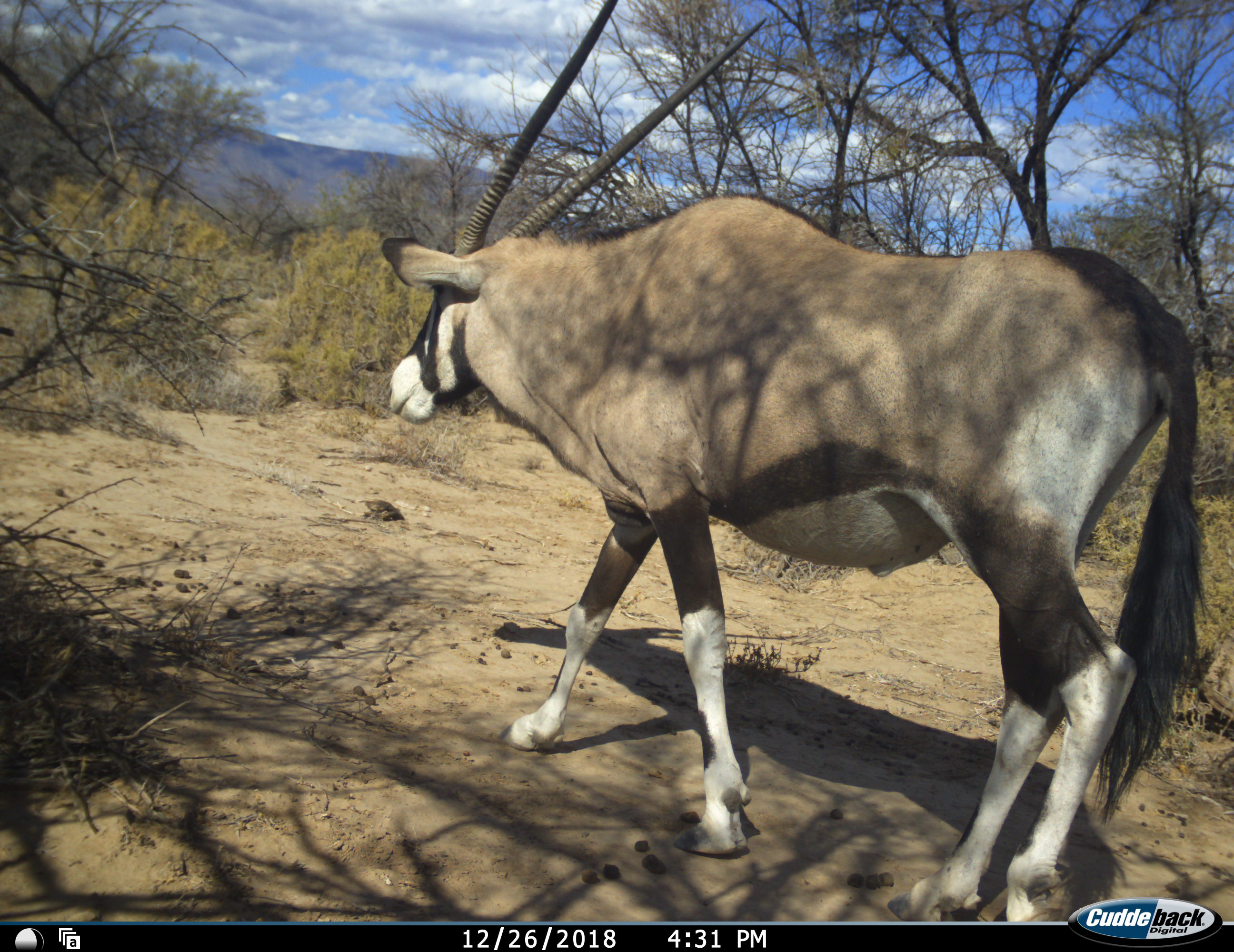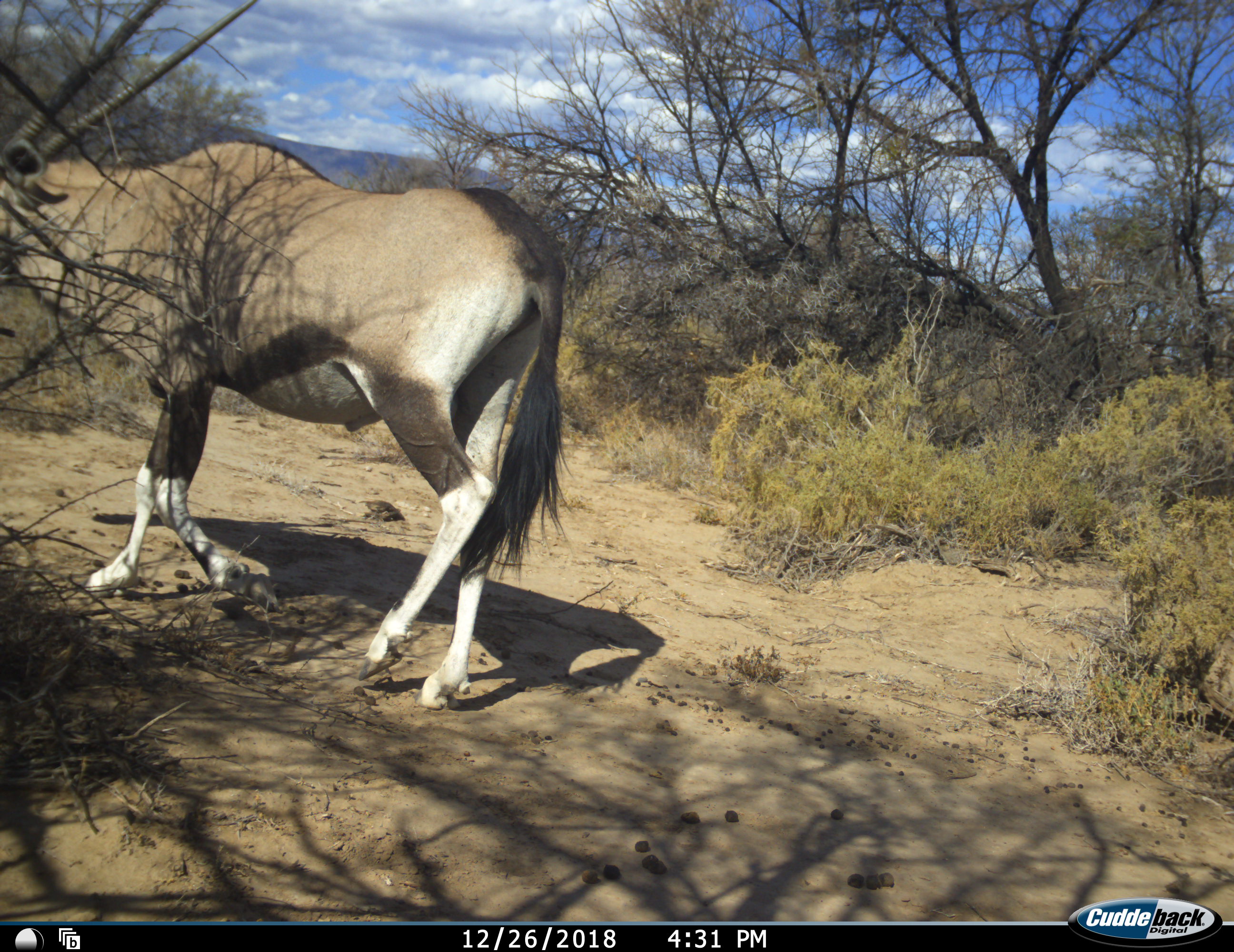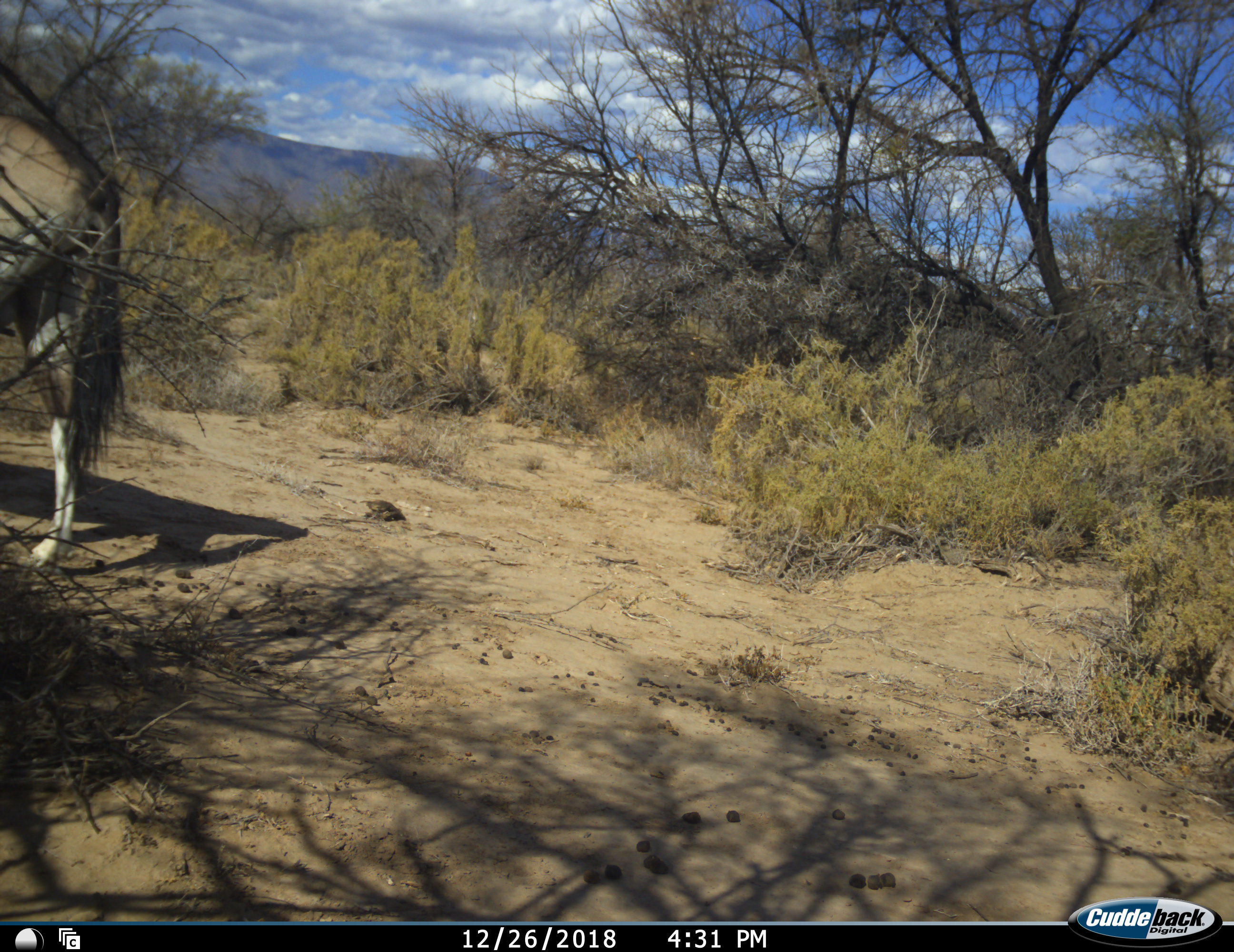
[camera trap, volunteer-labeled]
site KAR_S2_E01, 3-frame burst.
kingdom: Animalia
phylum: Chordata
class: Mammalia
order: Artiodactyla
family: Bovidae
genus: Oryx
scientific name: Oryx gazella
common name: gemsbok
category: oryx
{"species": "oryx (gemsbok) (Oryx gazella)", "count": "1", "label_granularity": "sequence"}